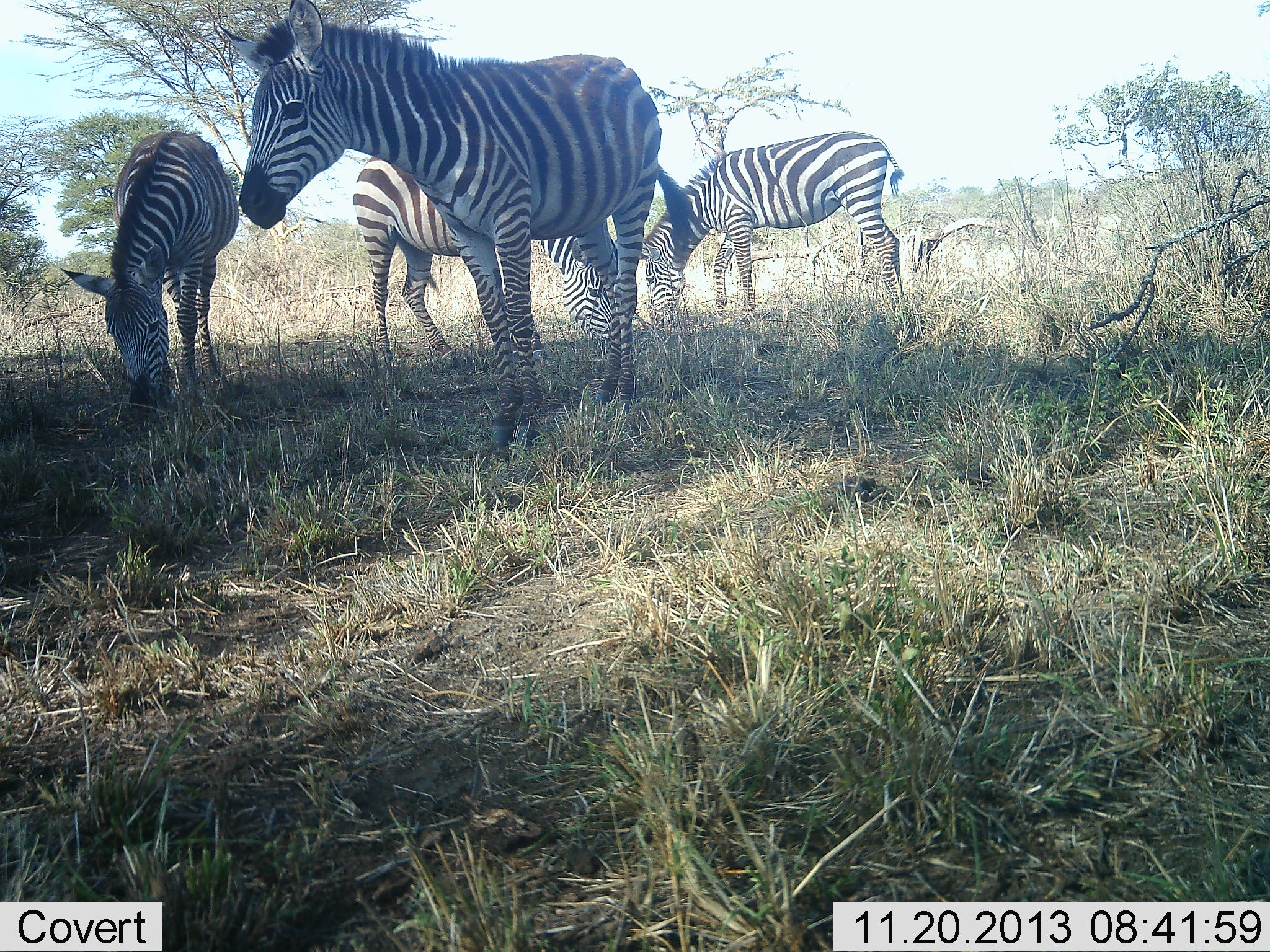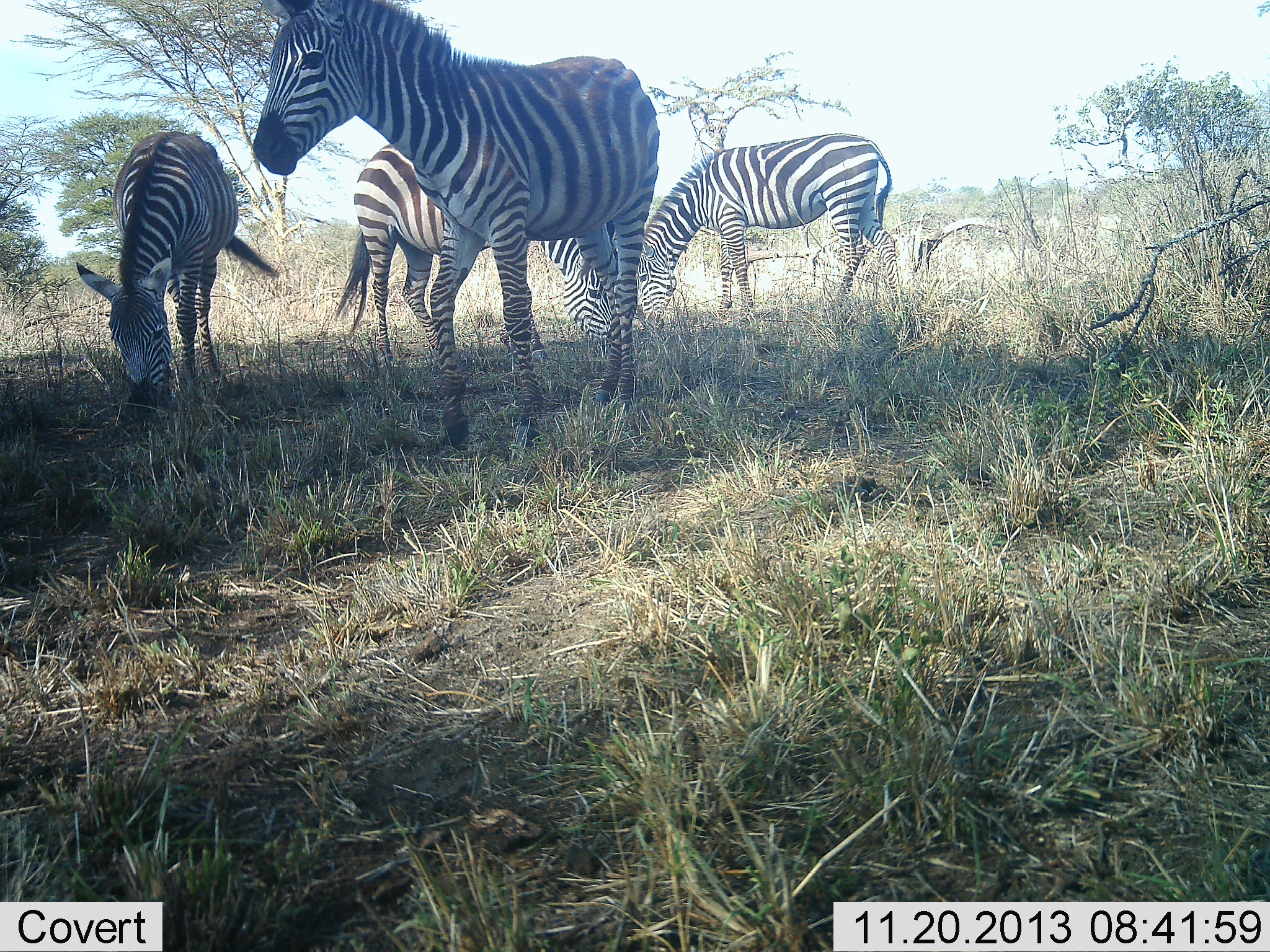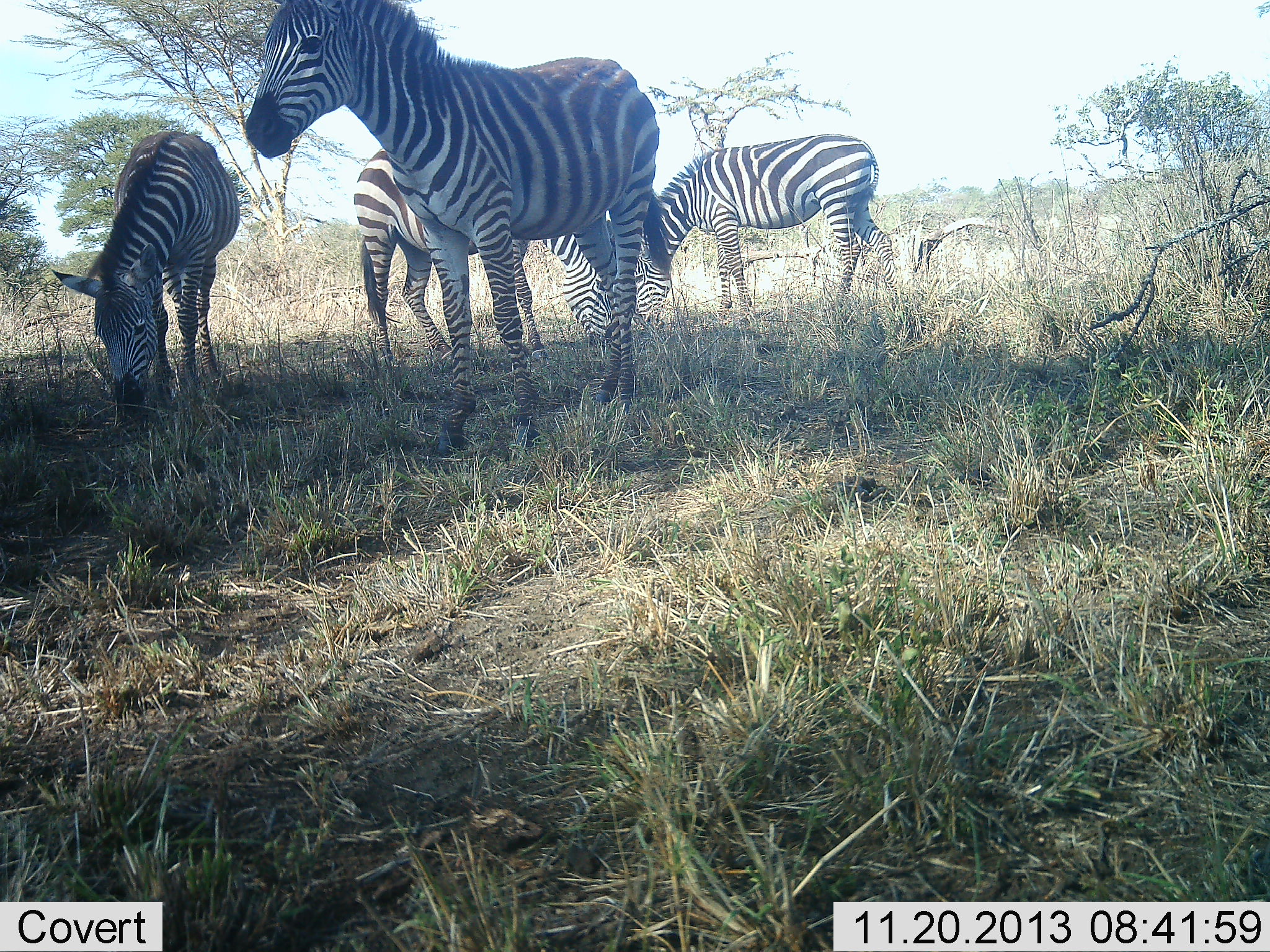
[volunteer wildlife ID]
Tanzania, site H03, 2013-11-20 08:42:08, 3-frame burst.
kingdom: Animalia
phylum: Chordata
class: Mammalia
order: Perissodactyla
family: Equidae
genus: Equus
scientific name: Equus quagga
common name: plains zebra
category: zebra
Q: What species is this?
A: Zebra (plains zebra) (Equus quagga).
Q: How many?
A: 4.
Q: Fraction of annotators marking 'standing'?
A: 90%.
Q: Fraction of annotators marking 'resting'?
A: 0%.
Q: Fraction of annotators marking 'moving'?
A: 10%.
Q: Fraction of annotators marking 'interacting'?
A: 0%.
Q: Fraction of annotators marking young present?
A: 0%.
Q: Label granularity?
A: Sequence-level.